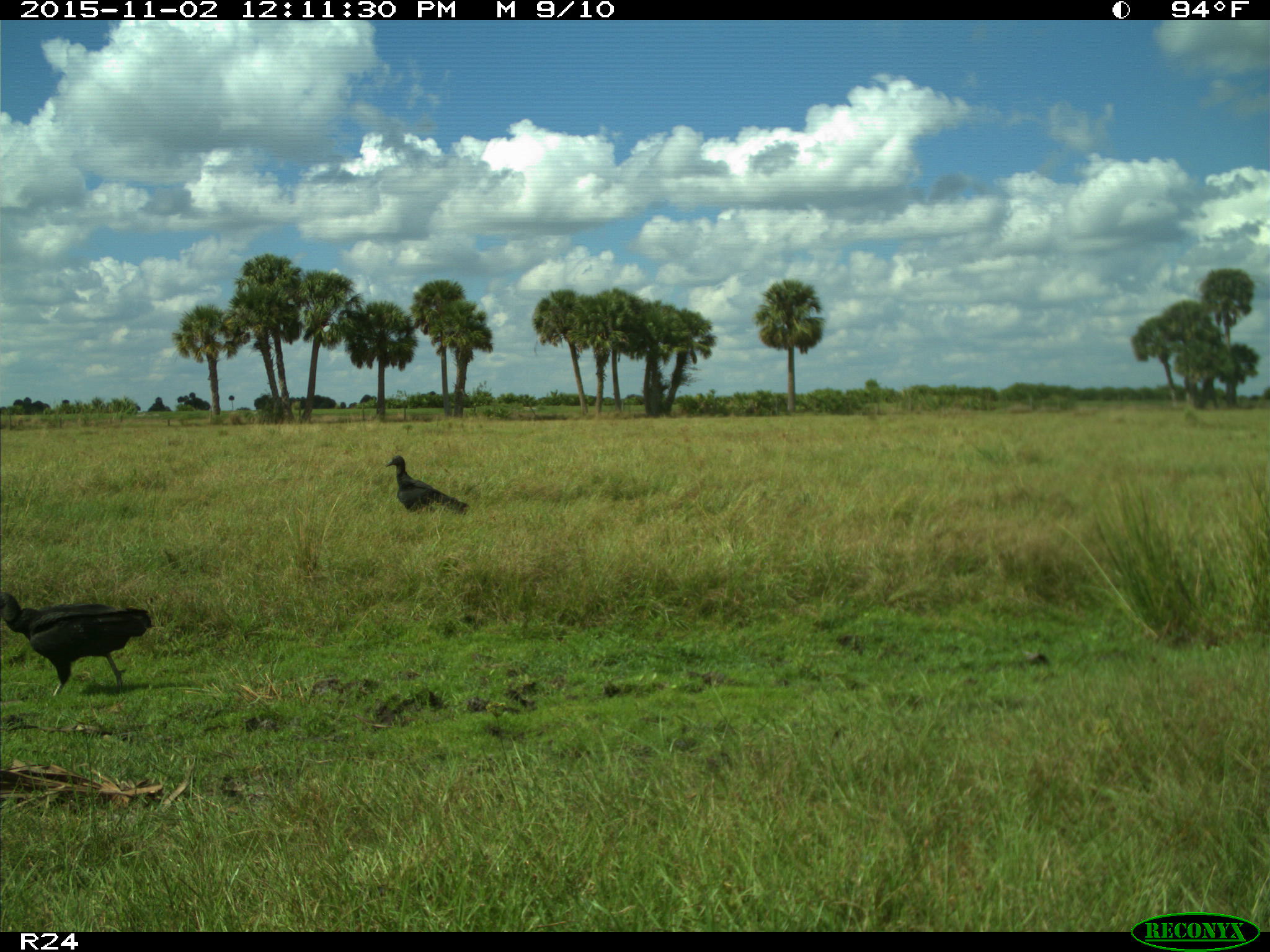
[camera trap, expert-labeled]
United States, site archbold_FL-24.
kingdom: Animalia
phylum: Chordata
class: Aves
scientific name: Aves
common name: birds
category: unidentified bird